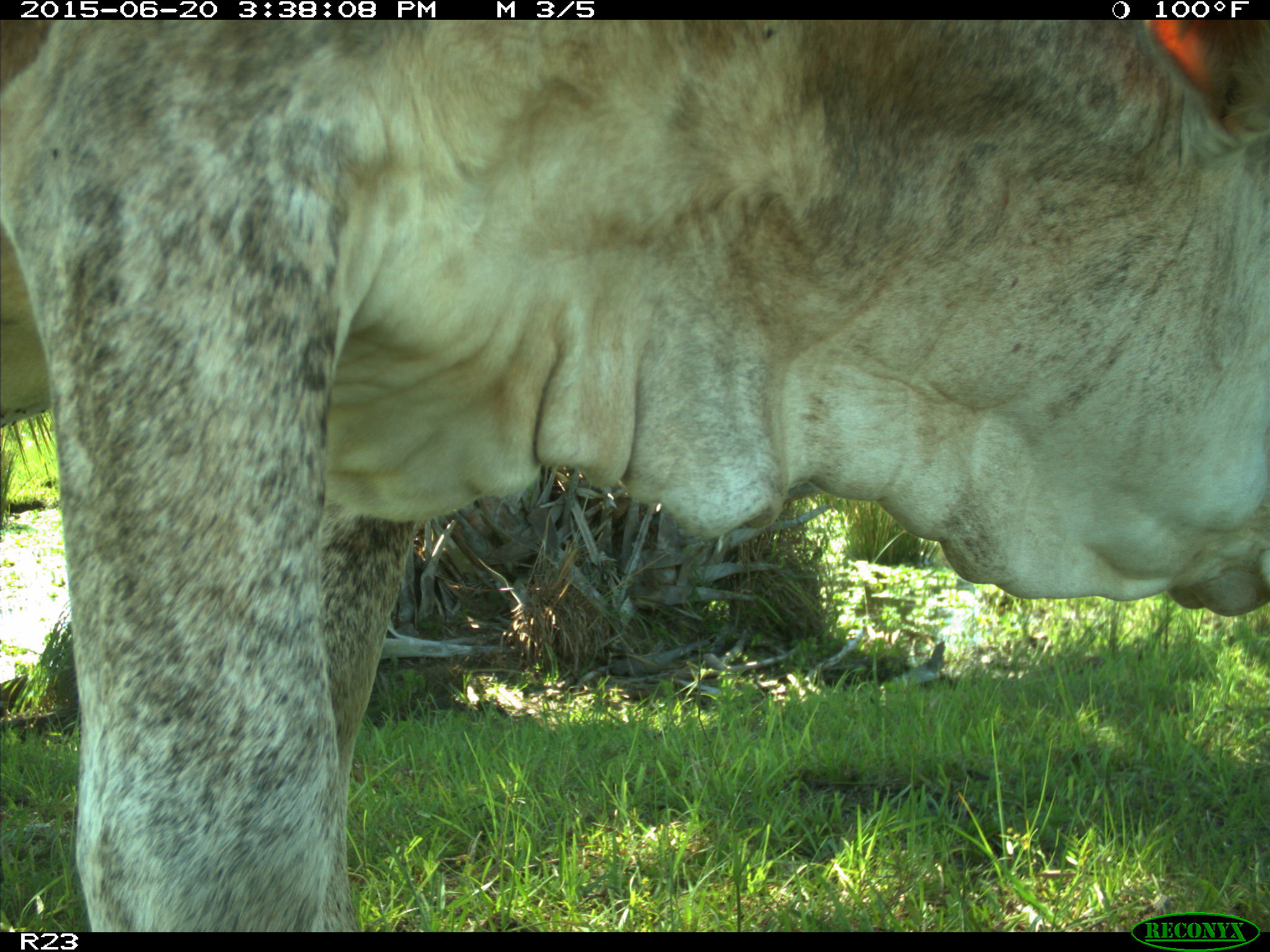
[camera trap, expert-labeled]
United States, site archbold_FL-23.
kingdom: Animalia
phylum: Chordata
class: Mammalia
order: Artiodactyla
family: Bovidae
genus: Bos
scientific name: Bos taurus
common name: domestic cow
Bos taurus (domestic cow).